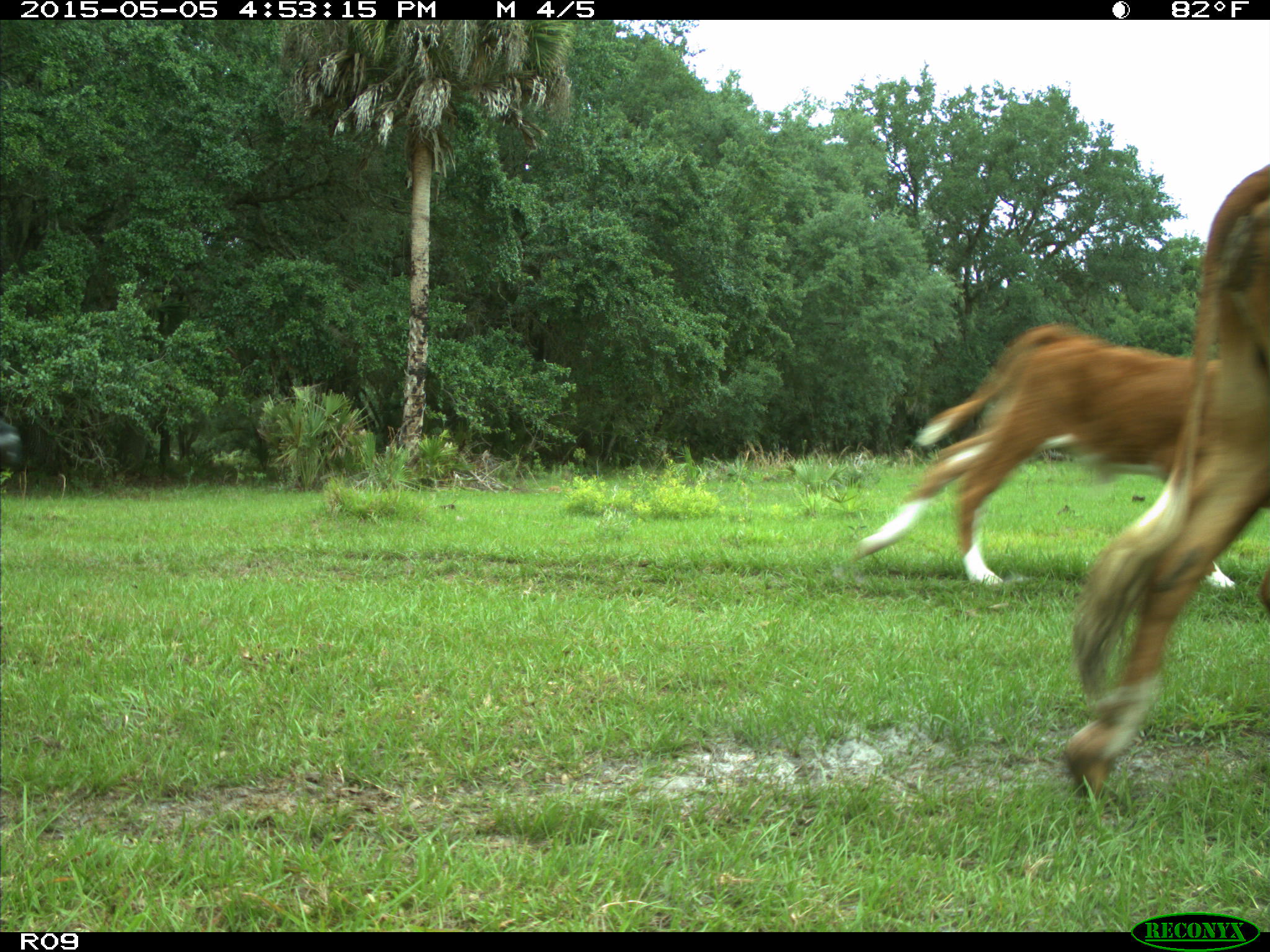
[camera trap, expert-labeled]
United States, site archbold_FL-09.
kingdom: Animalia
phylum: Chordata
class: Mammalia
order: Artiodactyla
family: Bovidae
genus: Bos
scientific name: Bos taurus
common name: domestic cow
Bos taurus (domestic cow).